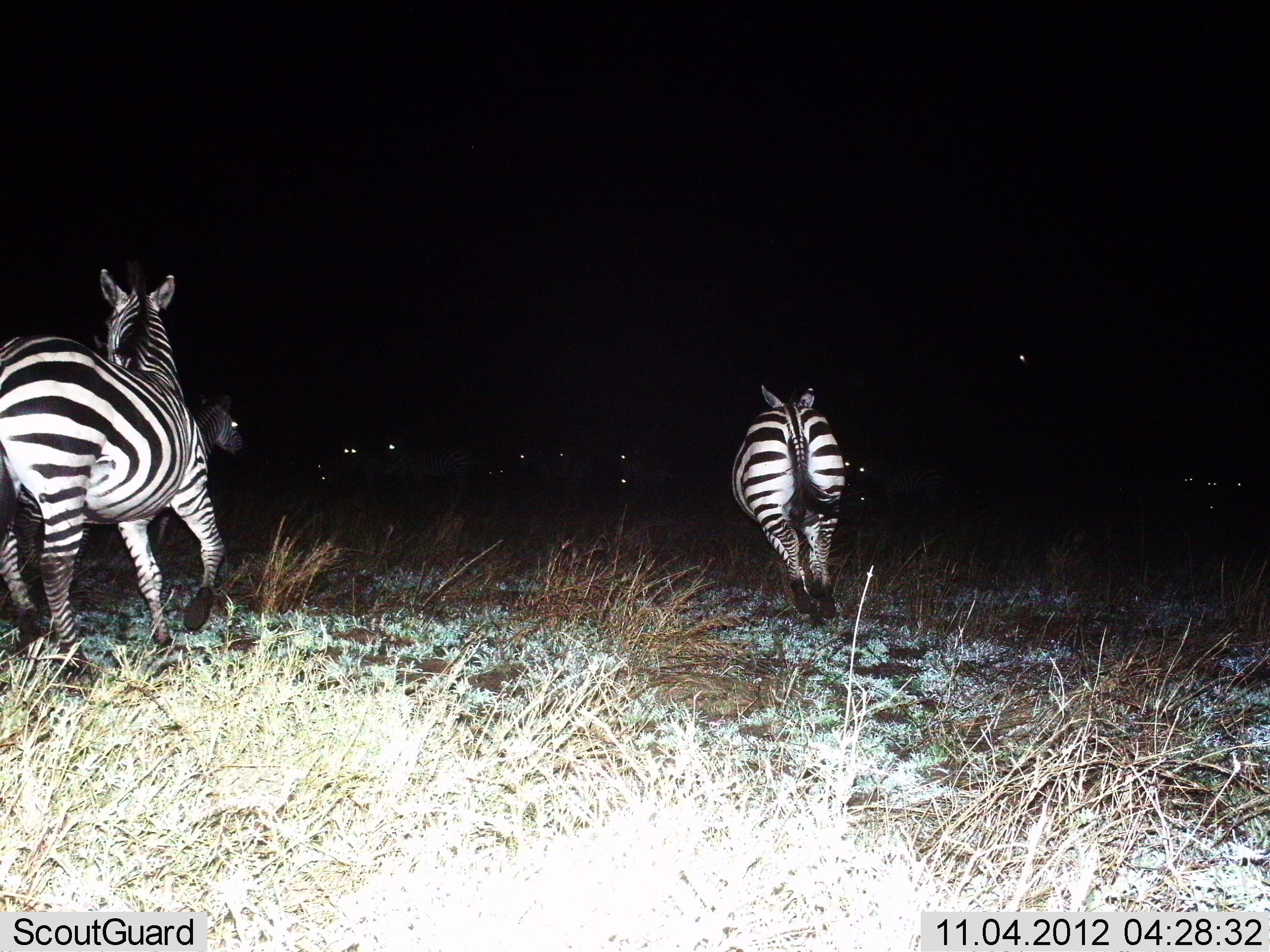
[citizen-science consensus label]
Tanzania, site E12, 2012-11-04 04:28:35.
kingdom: Animalia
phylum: Chordata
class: Mammalia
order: Perissodactyla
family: Equidae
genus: Equus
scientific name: Equus quagga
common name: plains zebra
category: zebra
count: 3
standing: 18%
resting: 0%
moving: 100%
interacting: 0%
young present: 0%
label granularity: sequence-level